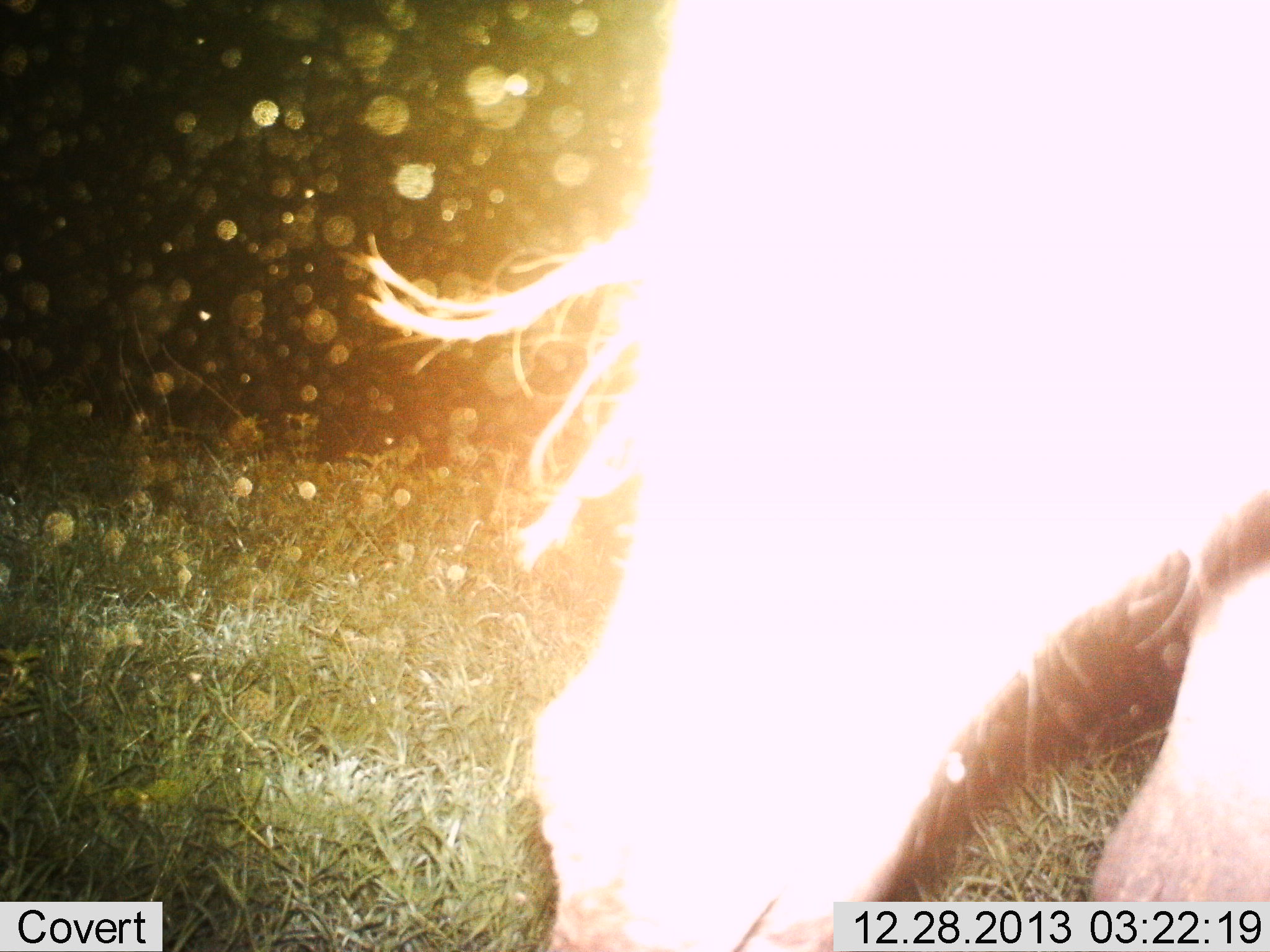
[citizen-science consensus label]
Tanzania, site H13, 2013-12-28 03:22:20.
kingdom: Animalia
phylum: Chordata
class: Mammalia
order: Artiodactyla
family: Bovidae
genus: Connochaetes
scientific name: Connochaetes taurinus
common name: blue wildebeest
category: wildebeest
Wildebeest (blue wildebeest) (Connochaetes taurinus), count 1. Behavior (volunteer vote fractions): standing 73%, resting 0%, moving 27%, interacting 0%. Young present (vote fraction): 0%. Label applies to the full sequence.